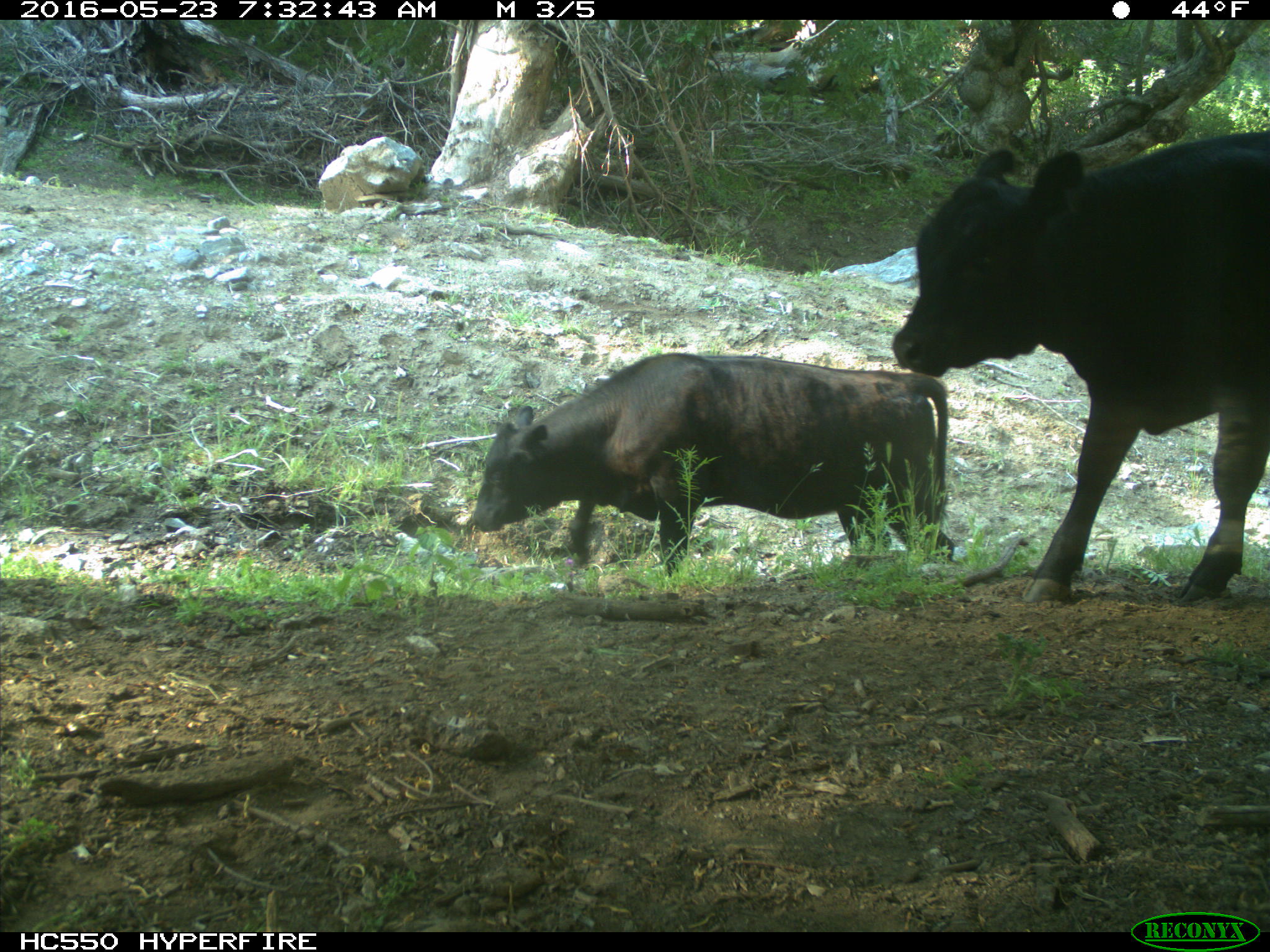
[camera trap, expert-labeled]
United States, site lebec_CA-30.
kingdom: Animalia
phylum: Chordata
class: Mammalia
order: Artiodactyla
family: Bovidae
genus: Bos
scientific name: Bos taurus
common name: domestic cow